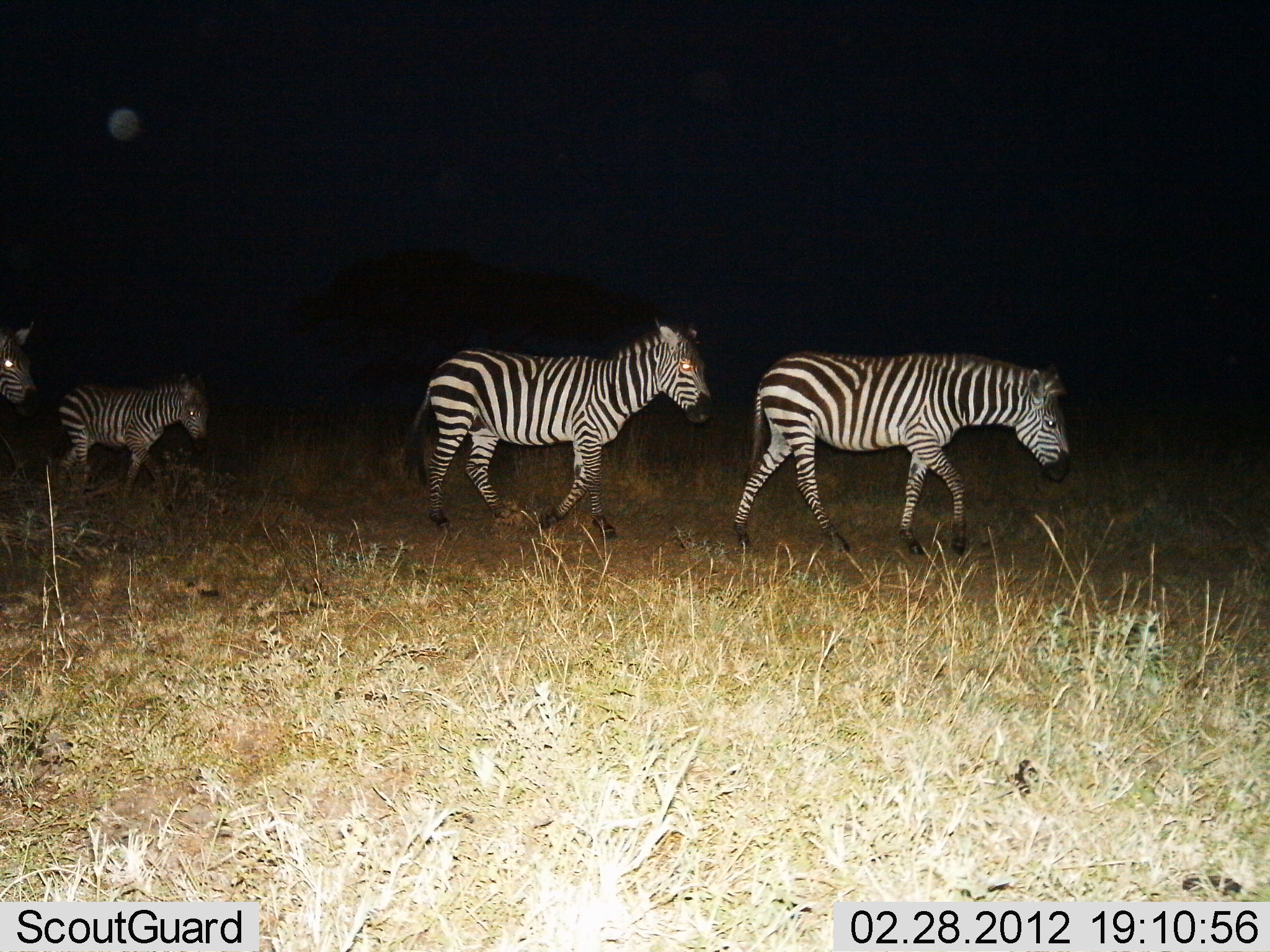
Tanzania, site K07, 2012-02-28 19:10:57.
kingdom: Animalia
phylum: Chordata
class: Mammalia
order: Perissodactyla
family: Equidae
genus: Equus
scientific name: Equus quagga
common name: plains zebra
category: zebra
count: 4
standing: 17%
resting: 0%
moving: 96%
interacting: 0%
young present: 39%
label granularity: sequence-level